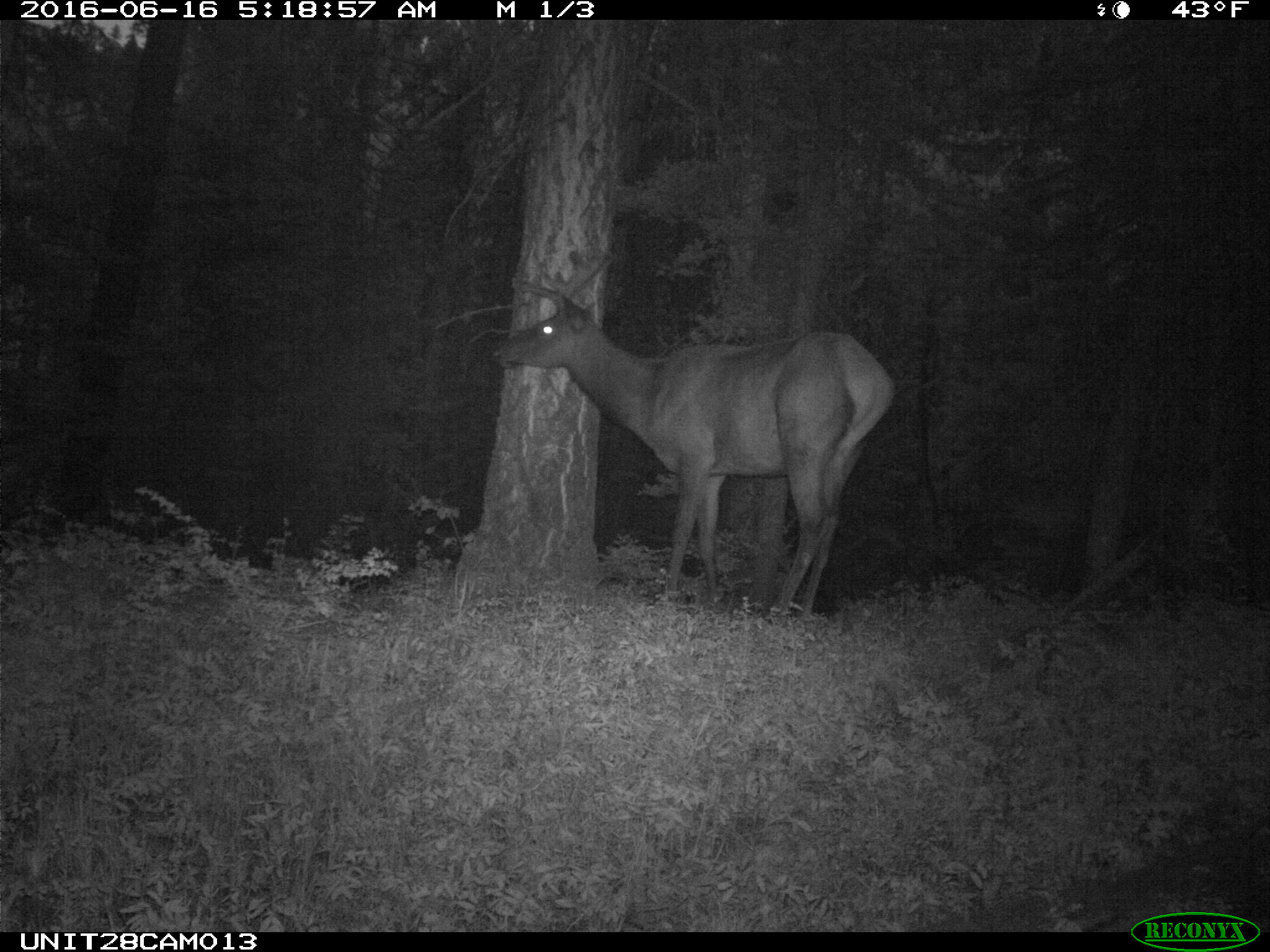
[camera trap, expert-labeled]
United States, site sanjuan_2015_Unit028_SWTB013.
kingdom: Animalia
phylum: Chordata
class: Mammalia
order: Artiodactyla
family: Cervidae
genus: Cervus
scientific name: Cervus elaphus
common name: red deer